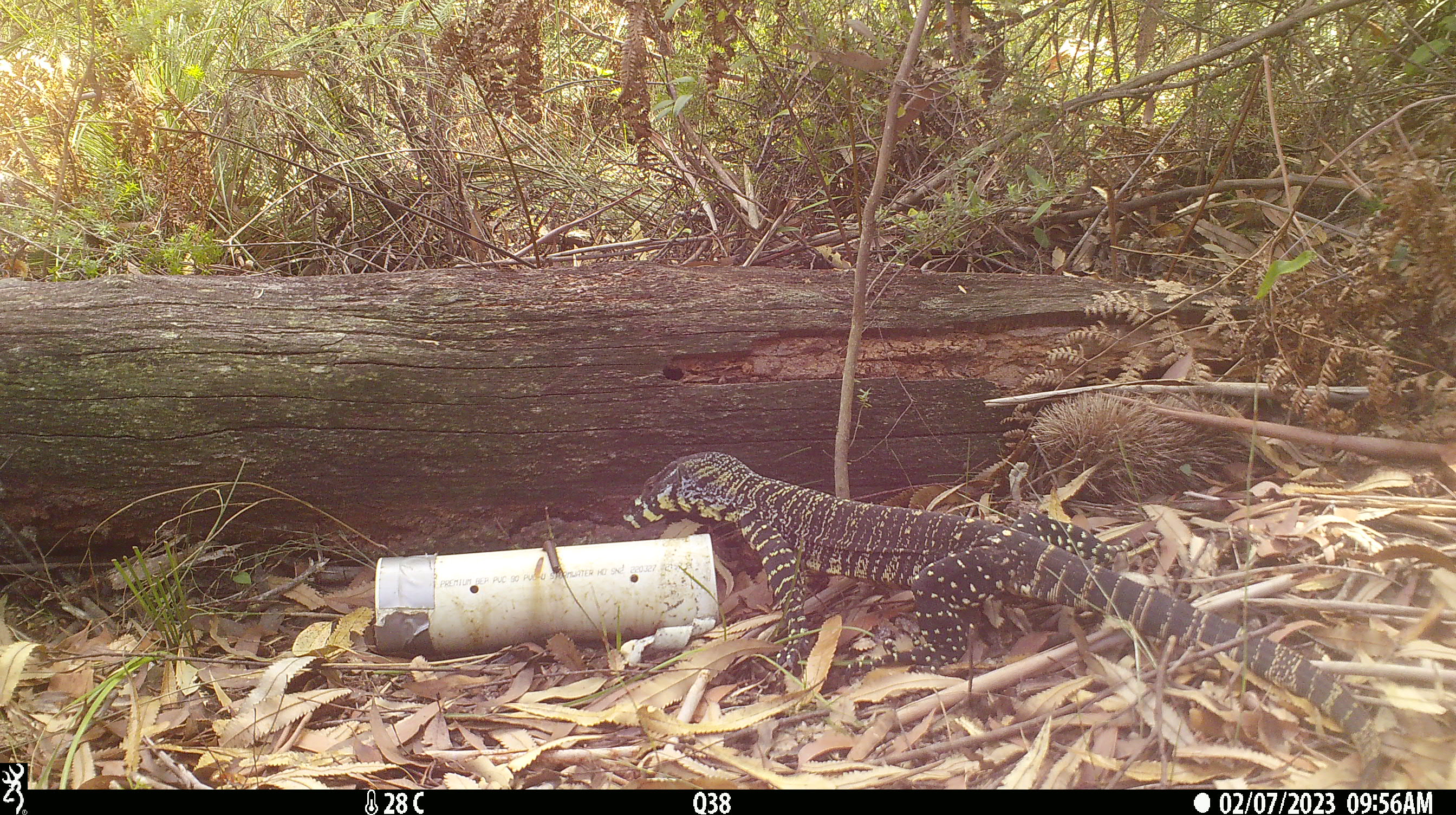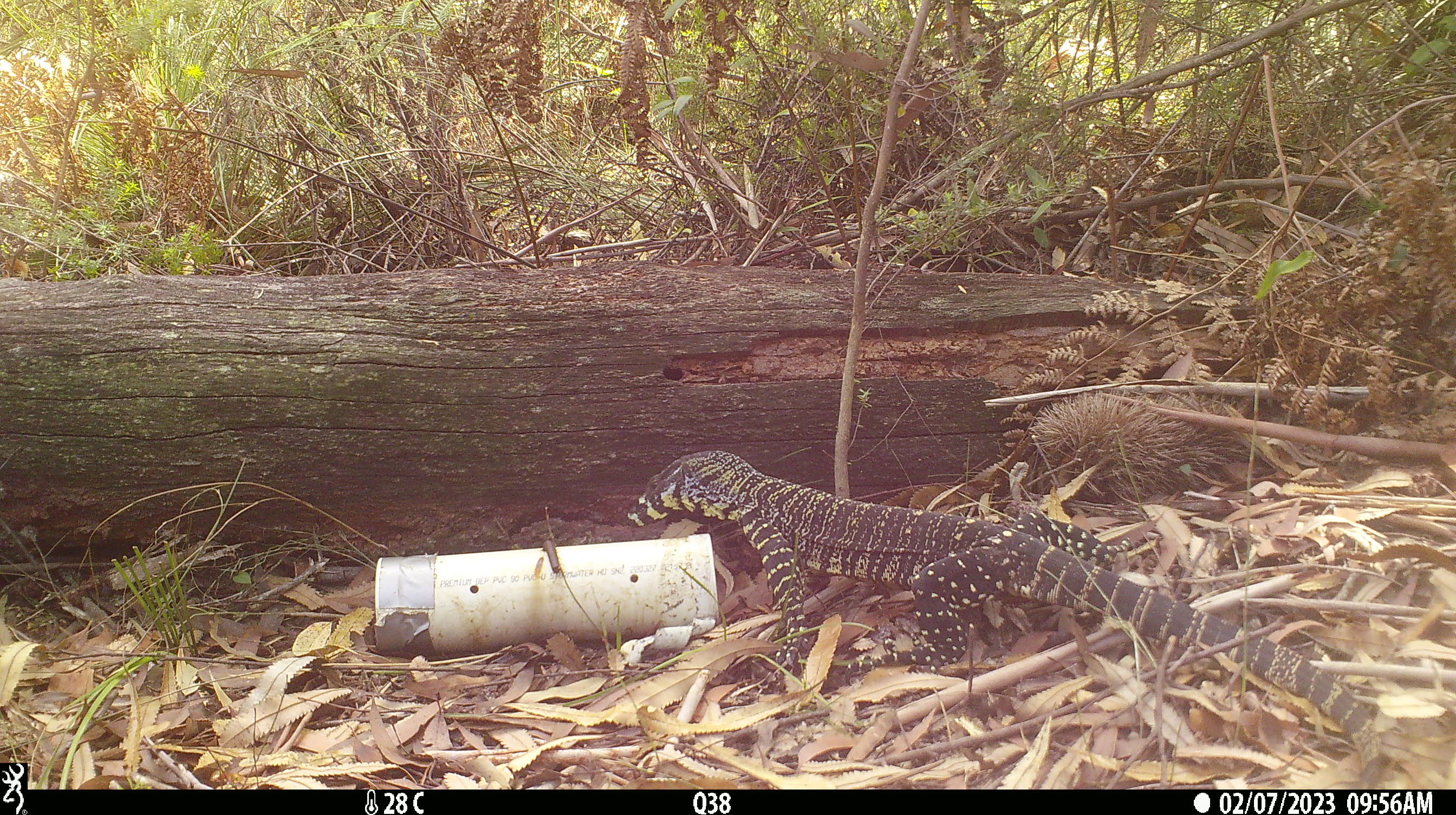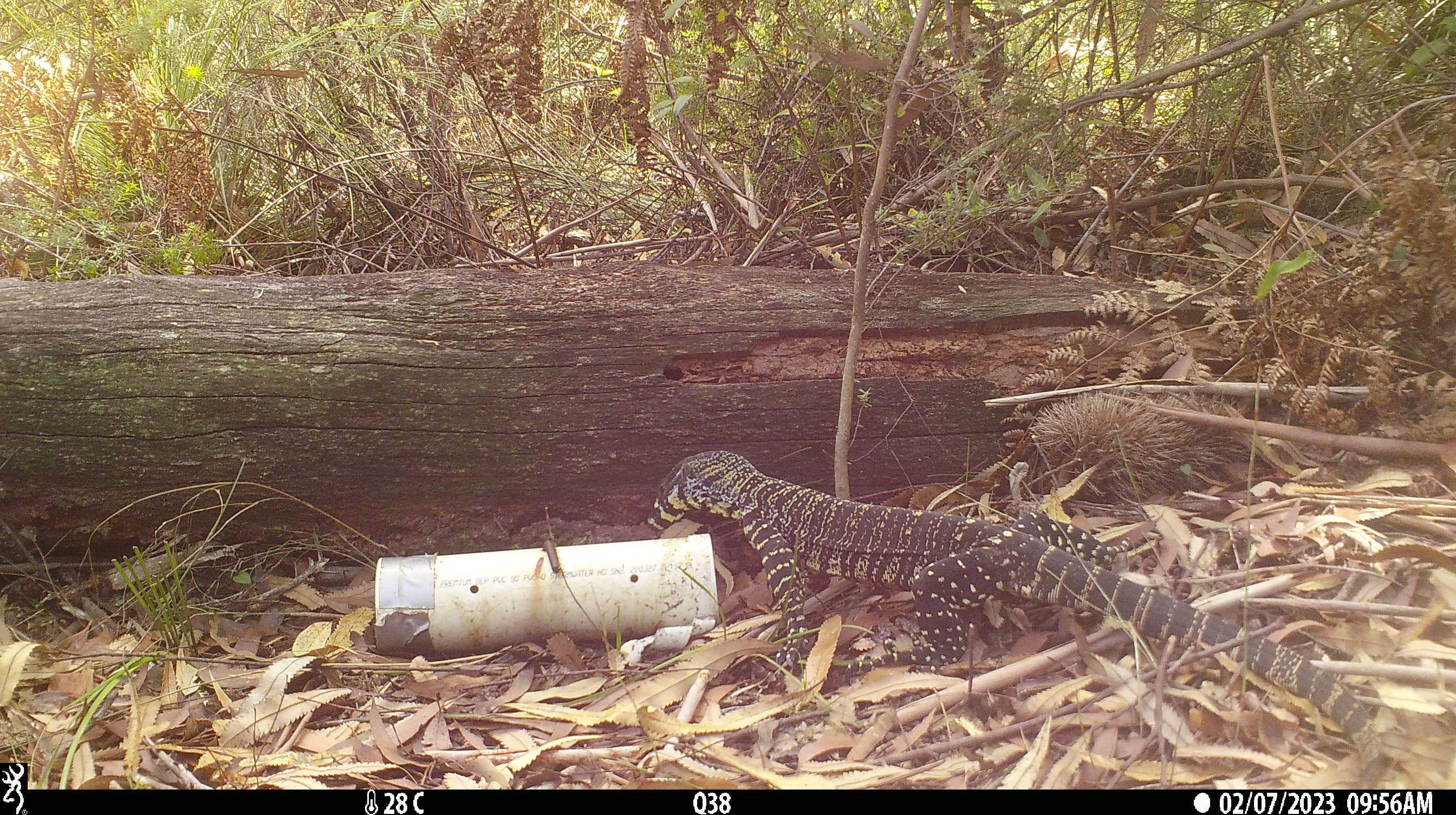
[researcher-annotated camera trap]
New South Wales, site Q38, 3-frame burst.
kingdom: Animalia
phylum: Chordata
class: Reptilia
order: Squamata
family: Varanidae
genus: Varanus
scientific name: Varanus varius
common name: lace monitor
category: goanna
Goanna (lace monitor) (Varanus varius).